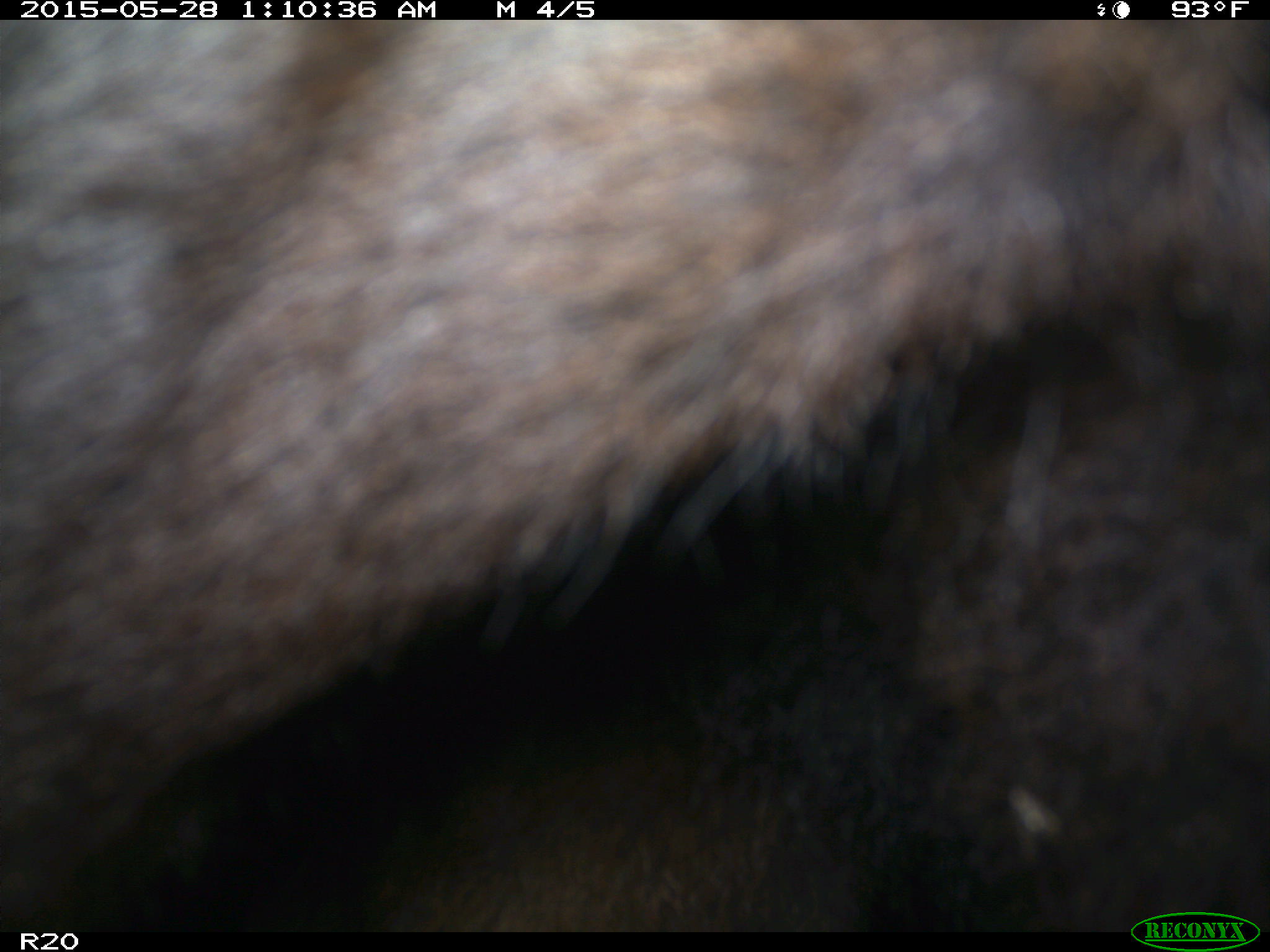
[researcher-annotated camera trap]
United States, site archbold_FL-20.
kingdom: Animalia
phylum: Chordata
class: Mammalia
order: Artiodactyla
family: Bovidae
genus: Bos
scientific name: Bos taurus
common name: domestic cow